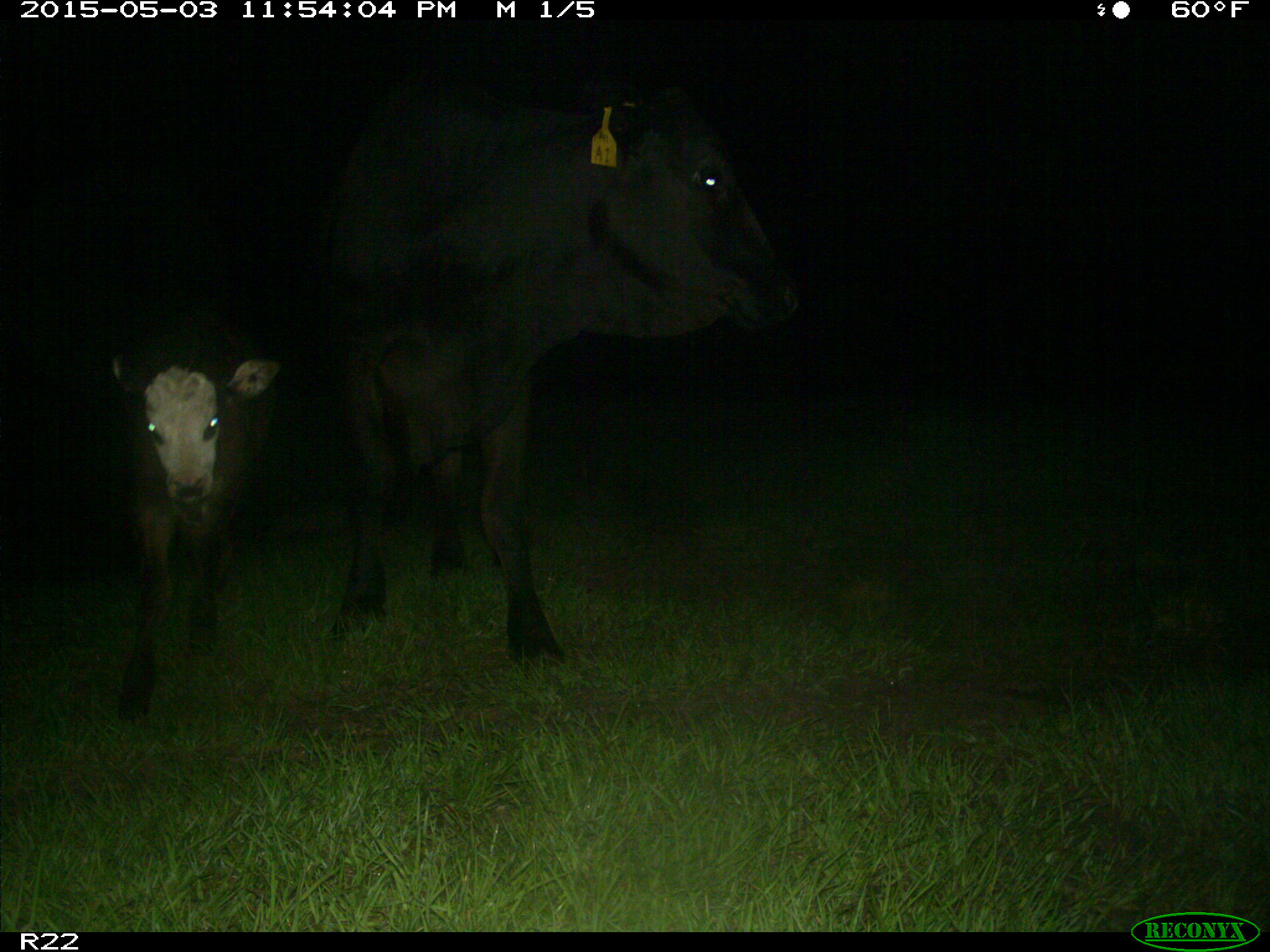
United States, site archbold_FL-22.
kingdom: Animalia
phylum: Chordata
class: Mammalia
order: Artiodactyla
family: Bovidae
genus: Bos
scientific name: Bos taurus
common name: domestic cow